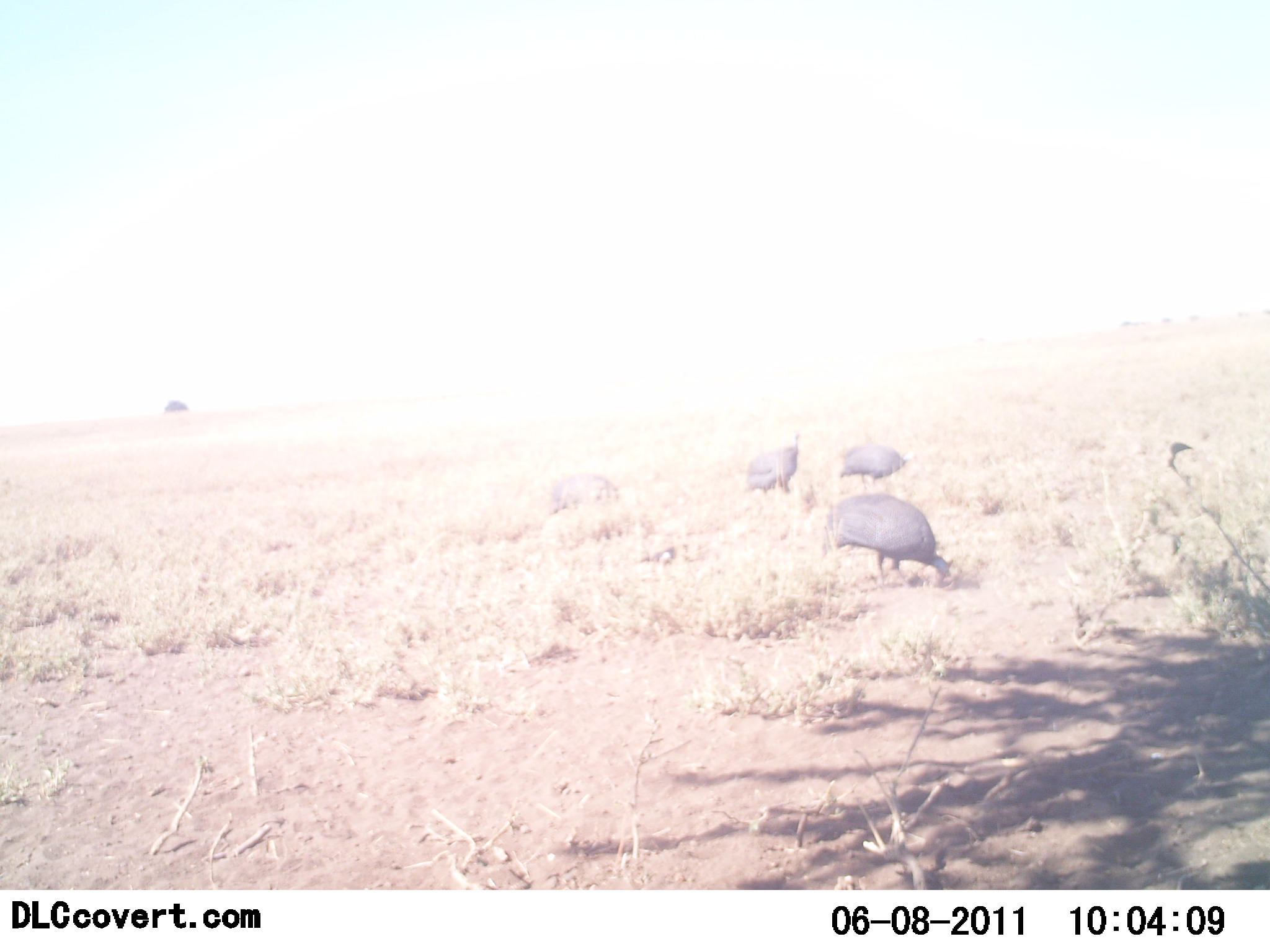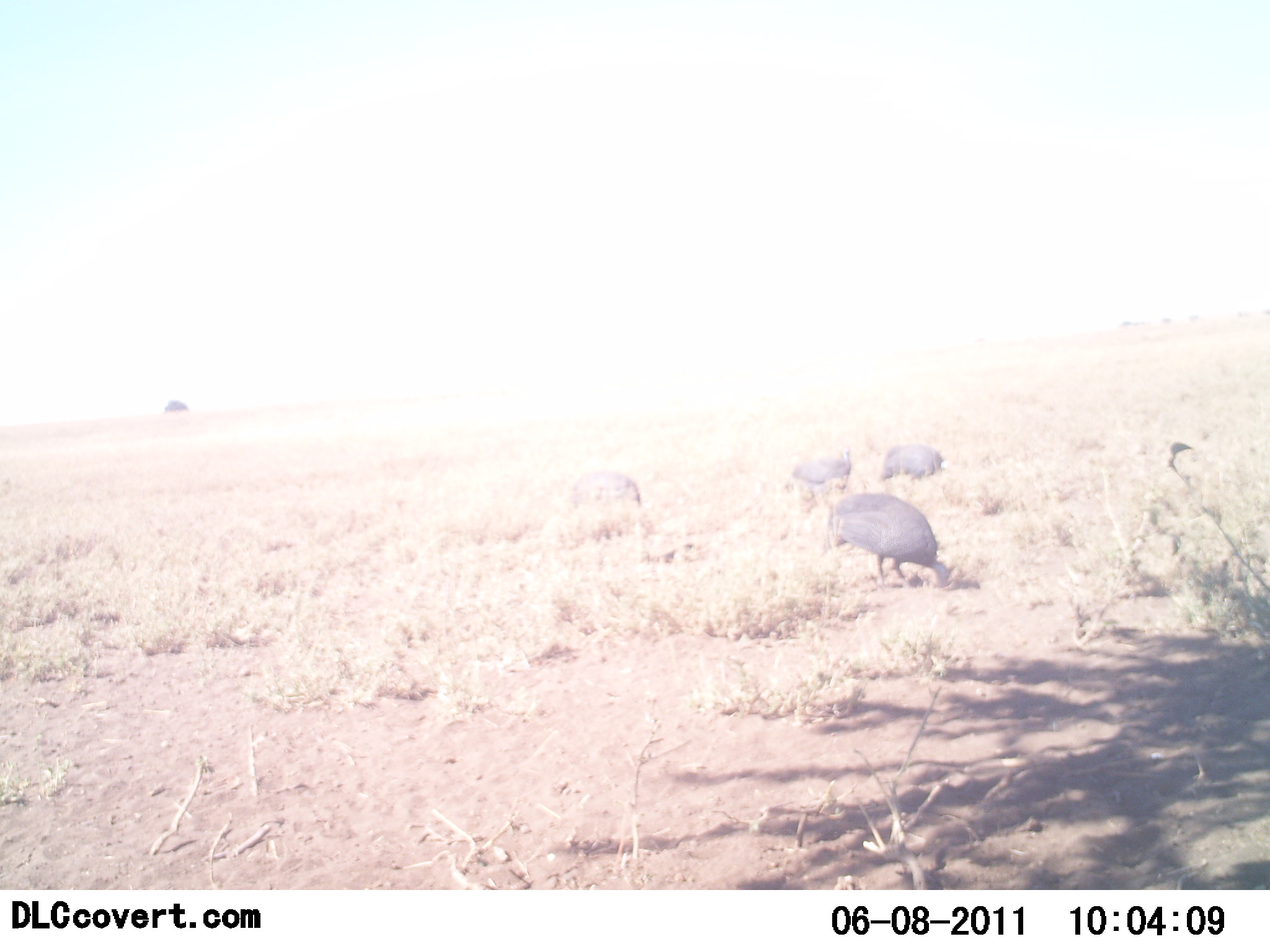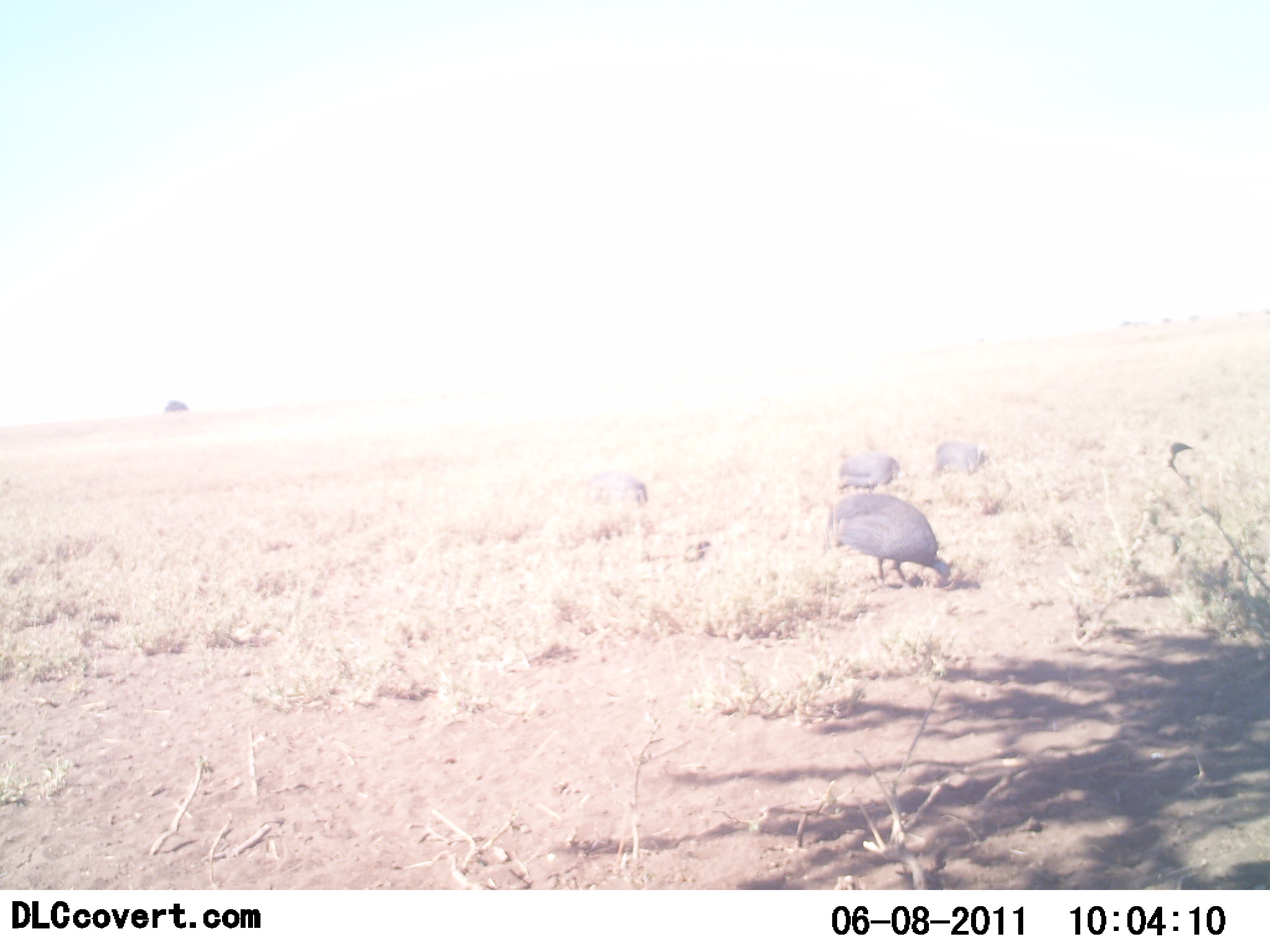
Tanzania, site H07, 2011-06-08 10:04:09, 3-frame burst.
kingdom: Animalia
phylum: Chordata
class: Aves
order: Galliformes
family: Numididae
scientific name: Numididae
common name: guinea fowl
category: guineafowl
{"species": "guineafowl (guinea fowl) (Numididae)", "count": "4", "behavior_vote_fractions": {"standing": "0%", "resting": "0%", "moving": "33%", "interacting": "0%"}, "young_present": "8%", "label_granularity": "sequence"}